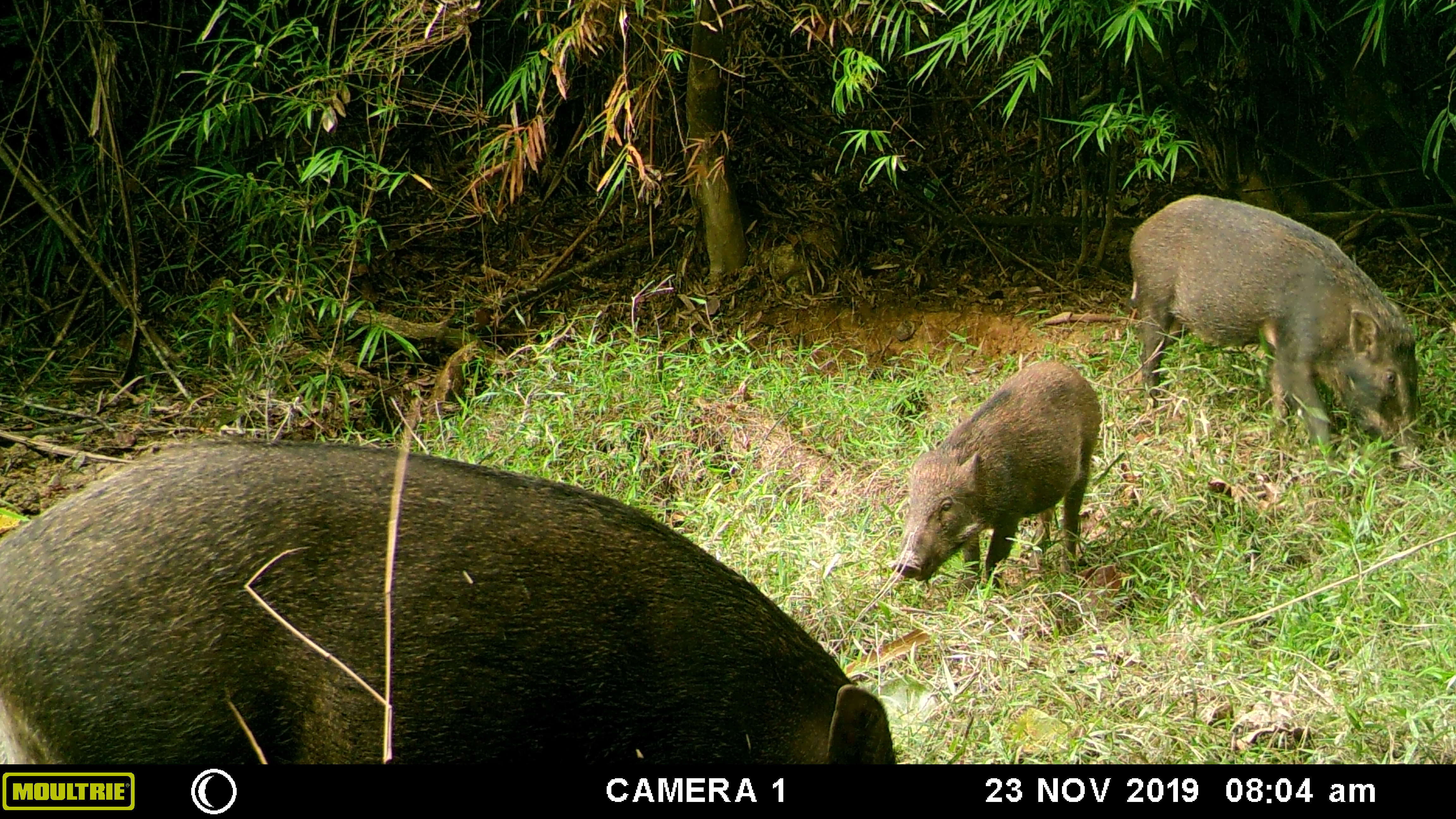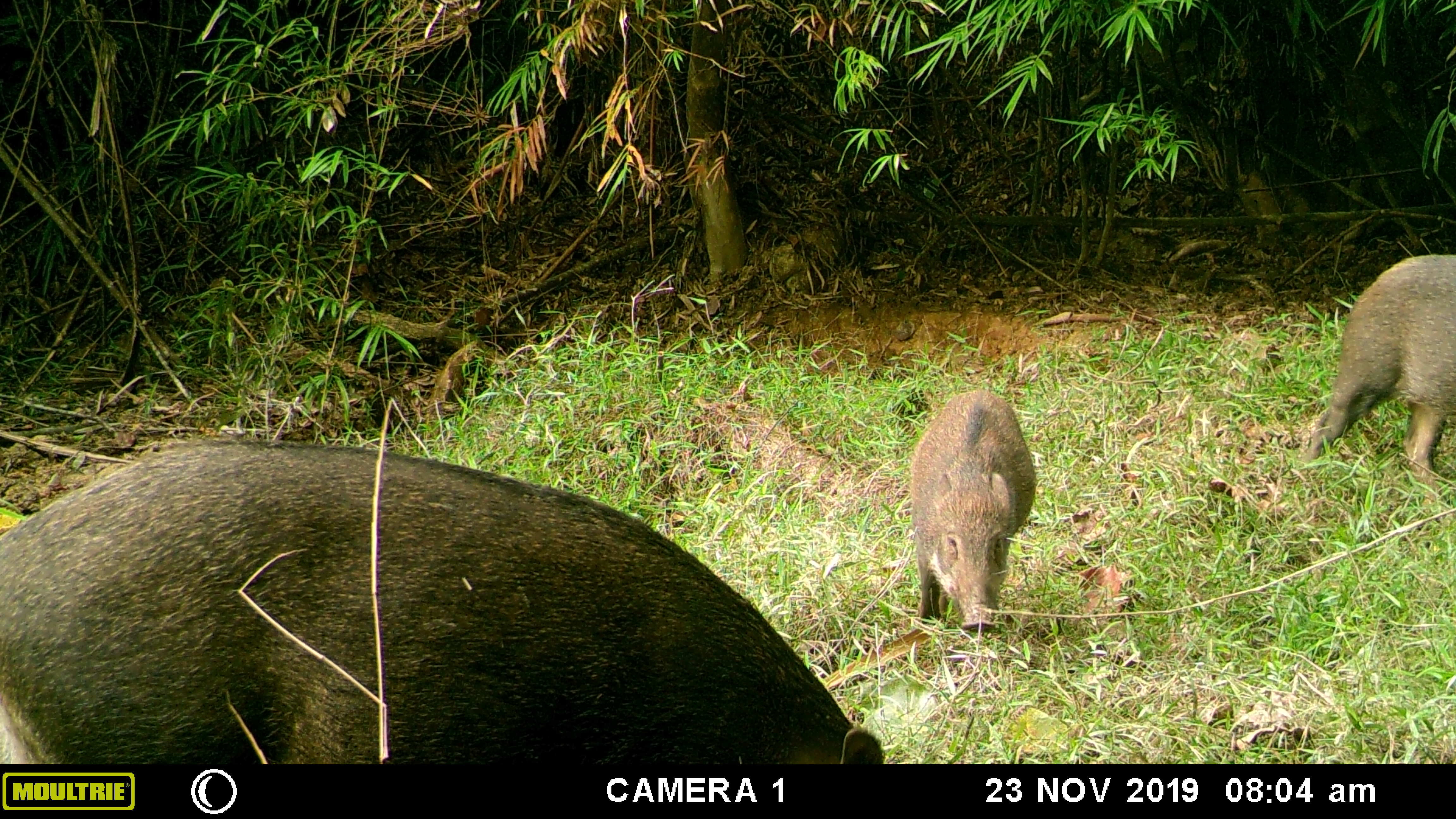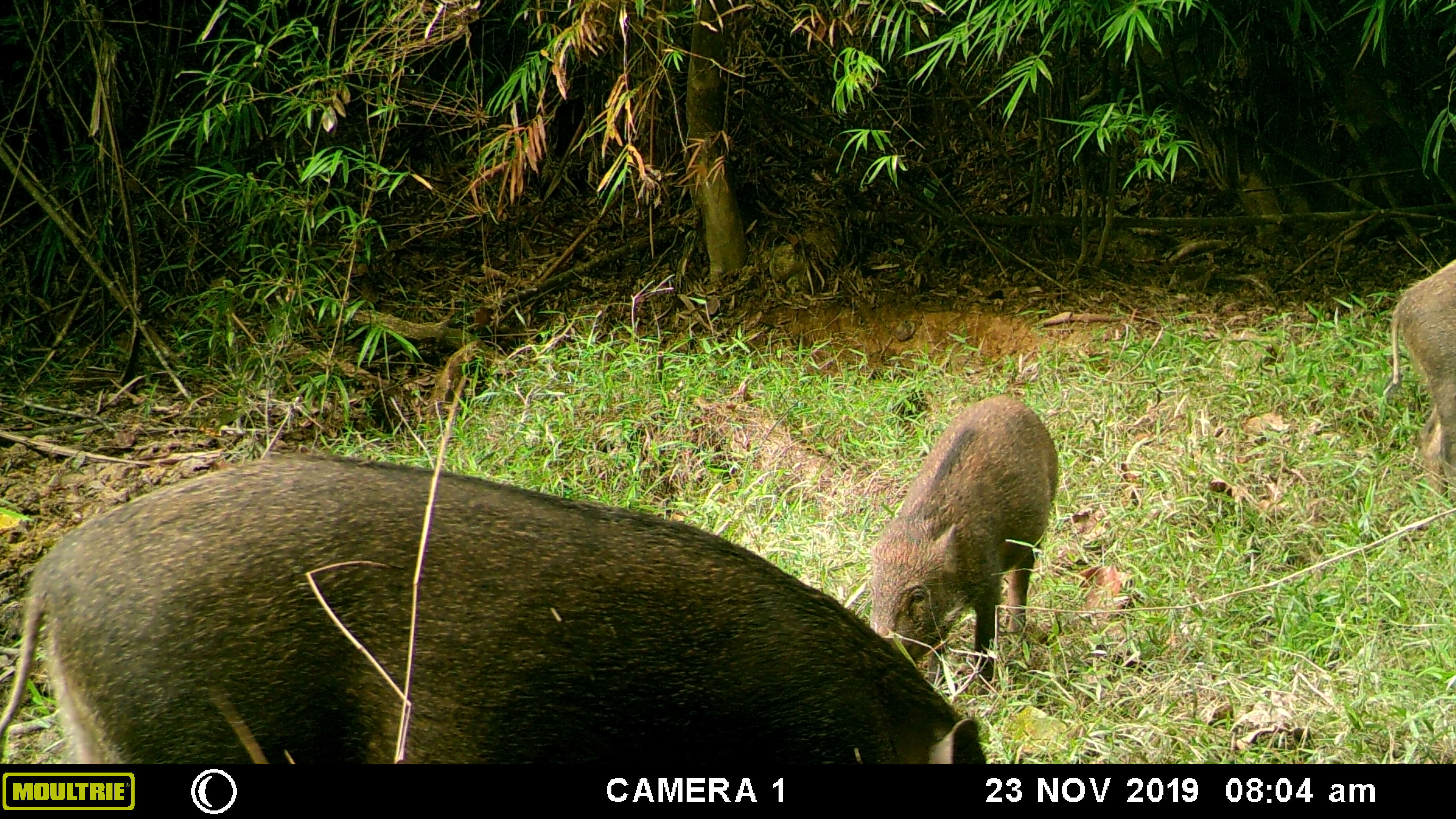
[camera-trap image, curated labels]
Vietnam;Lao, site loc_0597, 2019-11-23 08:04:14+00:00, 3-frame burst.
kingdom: Animalia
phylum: Chordata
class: Mammalia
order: Artiodactyla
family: Suidae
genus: Sus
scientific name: Sus scrofa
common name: eurasian wild pig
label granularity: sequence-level